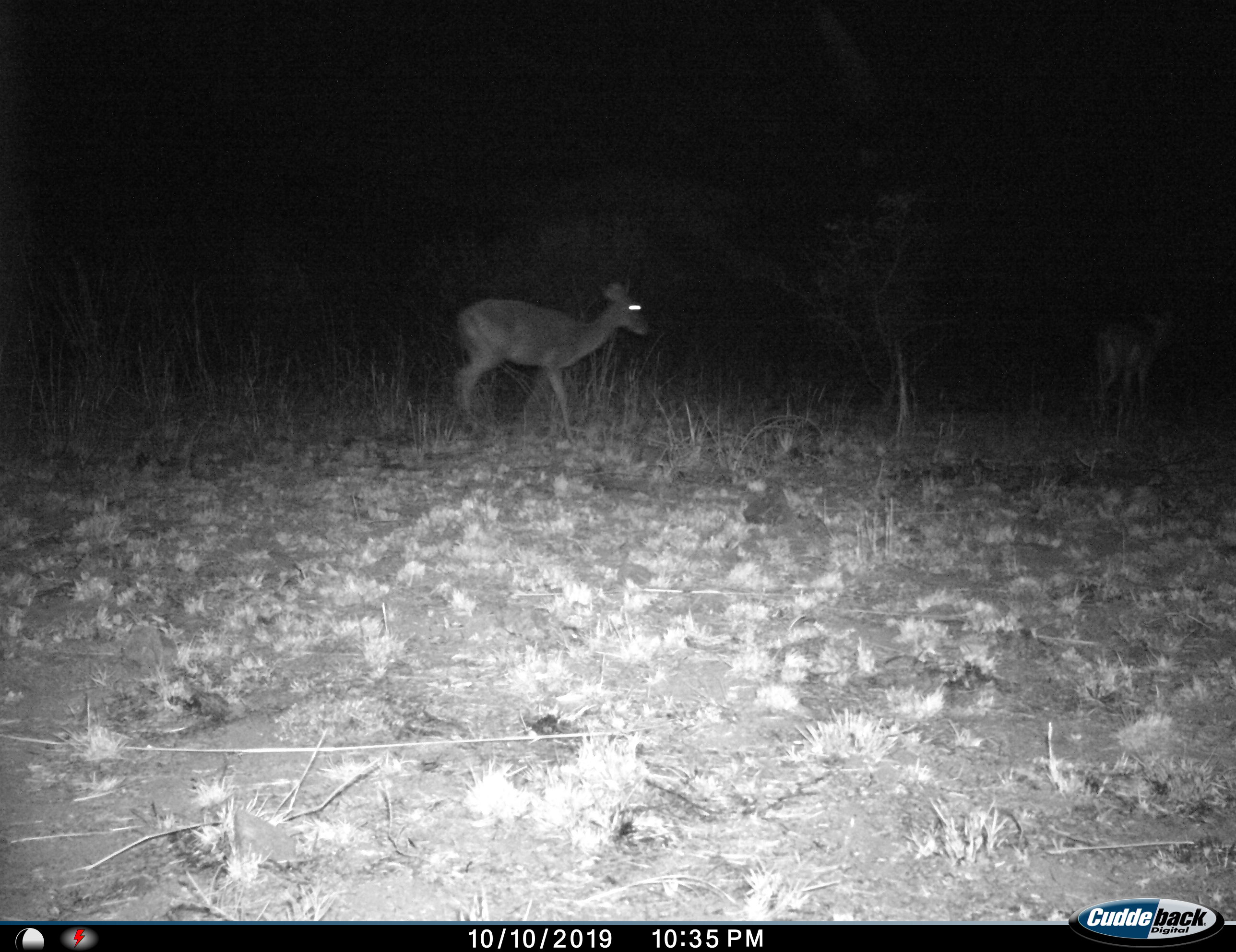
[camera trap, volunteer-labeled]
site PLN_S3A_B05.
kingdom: Animalia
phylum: Chordata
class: Mammalia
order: Artiodactyla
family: Bovidae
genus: Aepyceros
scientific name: Aepyceros melampus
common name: impala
Impala (Aepyceros melampus), count 1. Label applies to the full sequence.